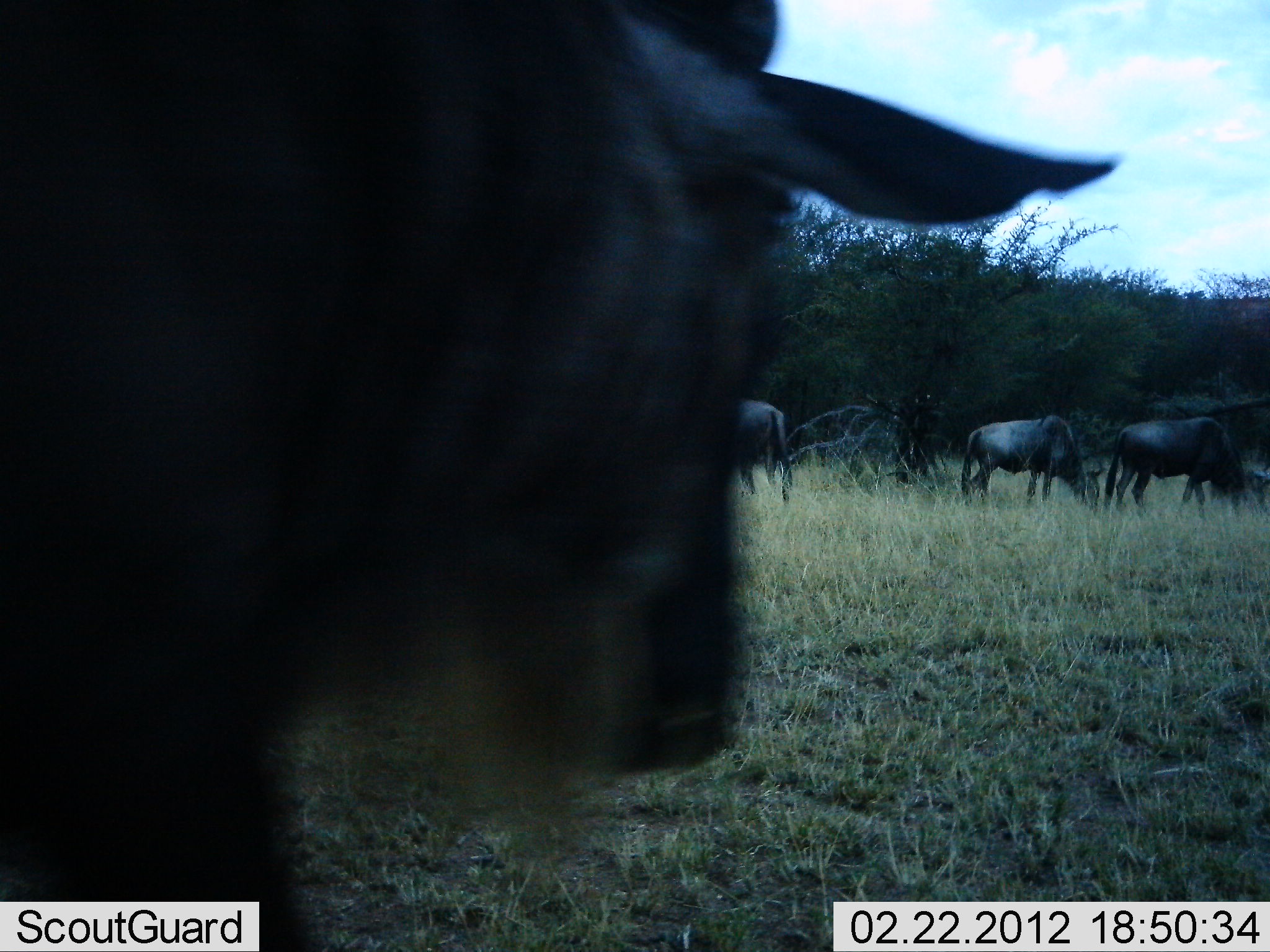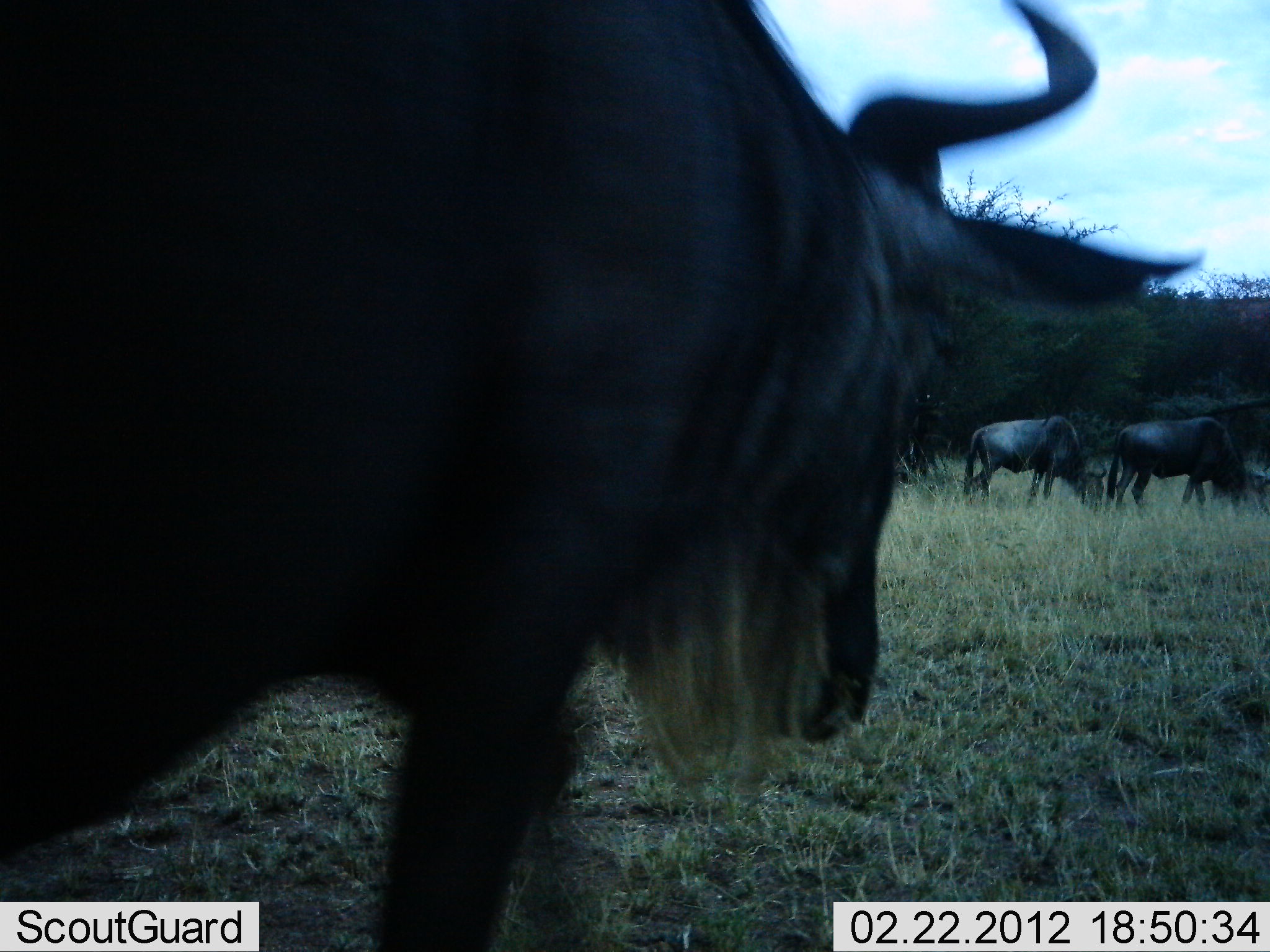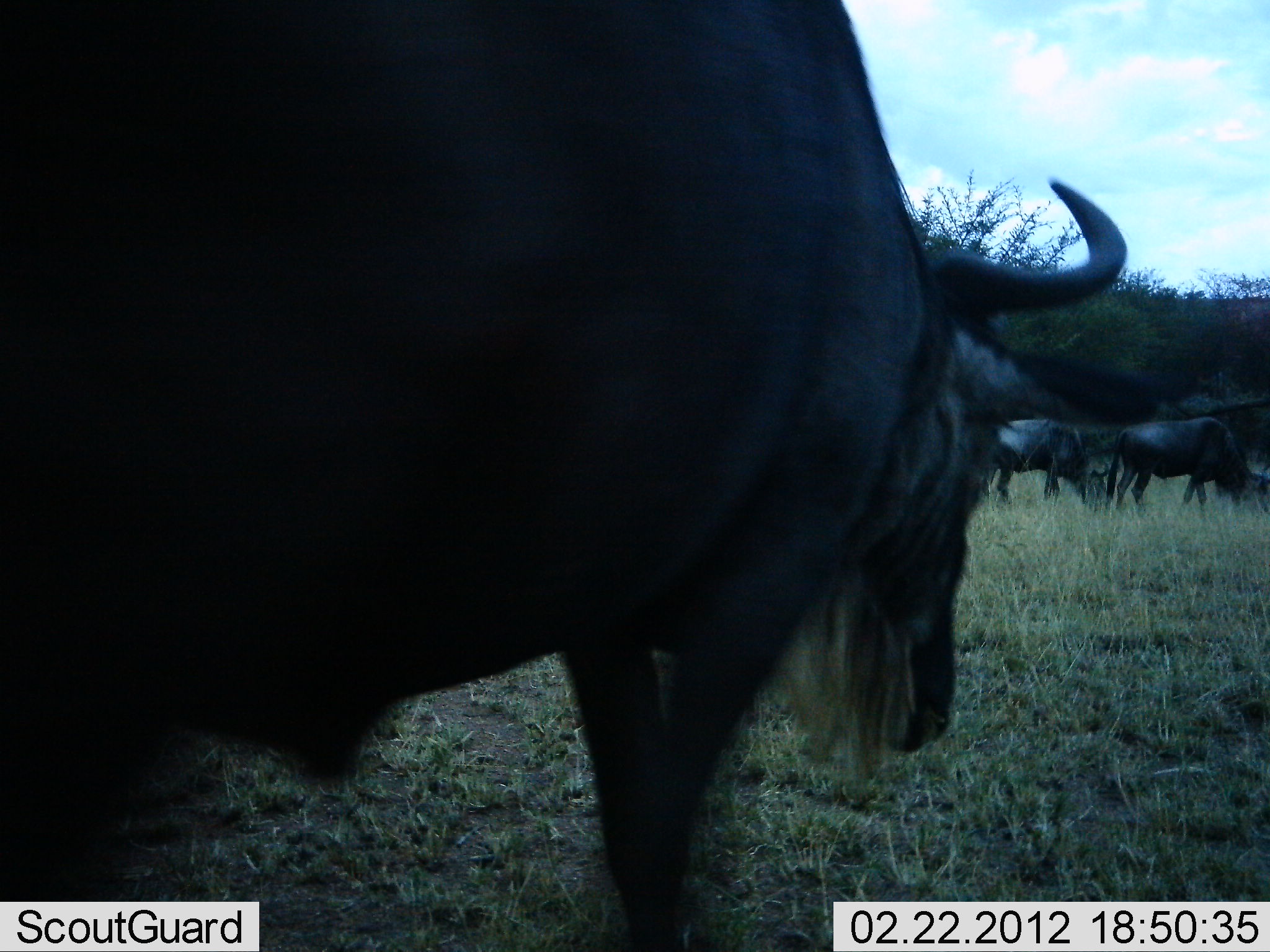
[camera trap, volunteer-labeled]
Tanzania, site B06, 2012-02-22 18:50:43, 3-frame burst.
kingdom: Animalia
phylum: Chordata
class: Mammalia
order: Artiodactyla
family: Bovidae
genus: Connochaetes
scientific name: Connochaetes taurinus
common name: blue wildebeest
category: wildebeest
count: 4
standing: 23%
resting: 0%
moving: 38%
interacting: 0%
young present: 0%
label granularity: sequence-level